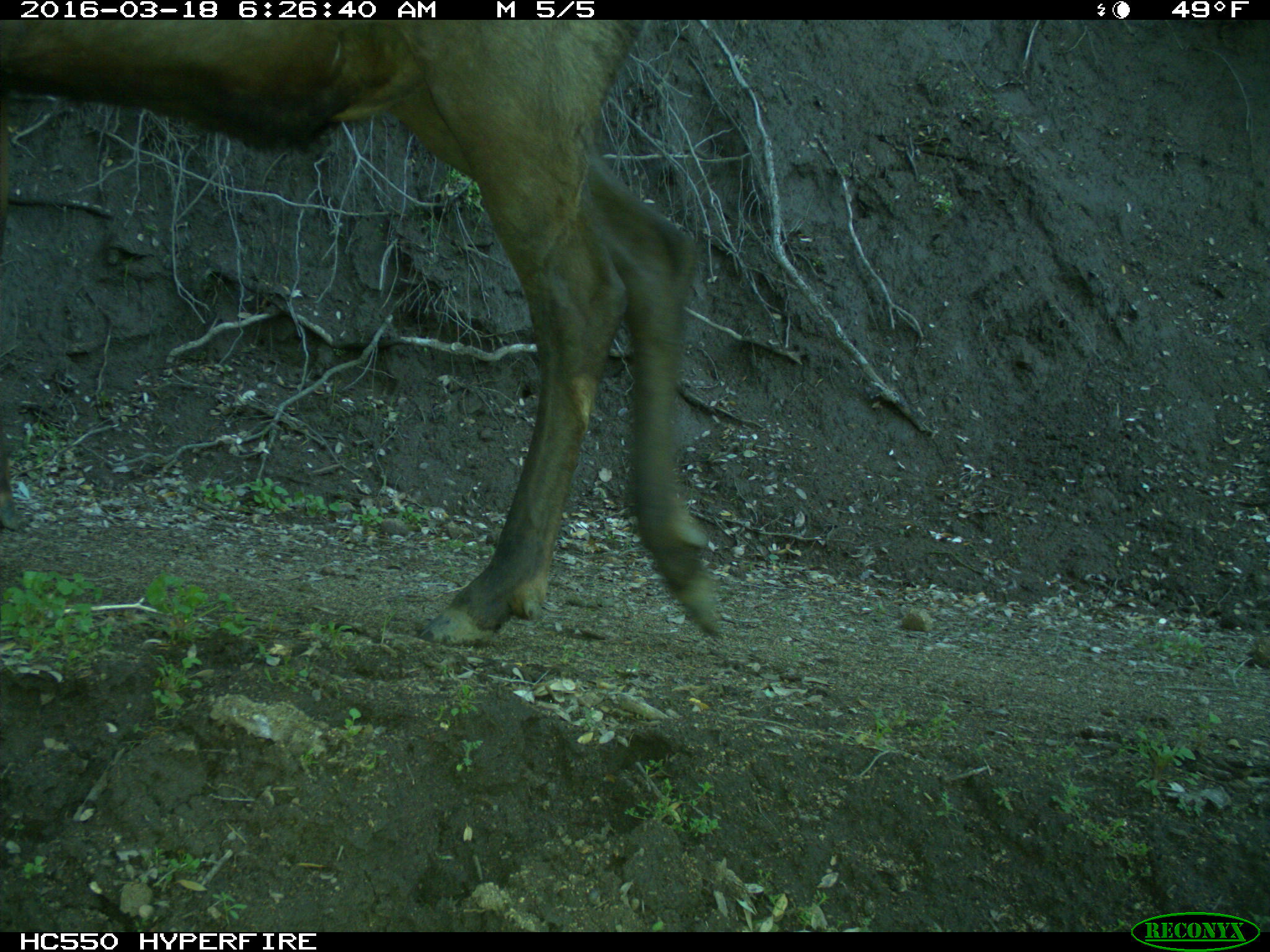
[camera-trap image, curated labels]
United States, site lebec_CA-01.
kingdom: Animalia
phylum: Chordata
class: Mammalia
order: Artiodactyla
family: Cervidae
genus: Cervus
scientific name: Cervus canadensis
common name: elk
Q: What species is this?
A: Cervus canadensis (elk).